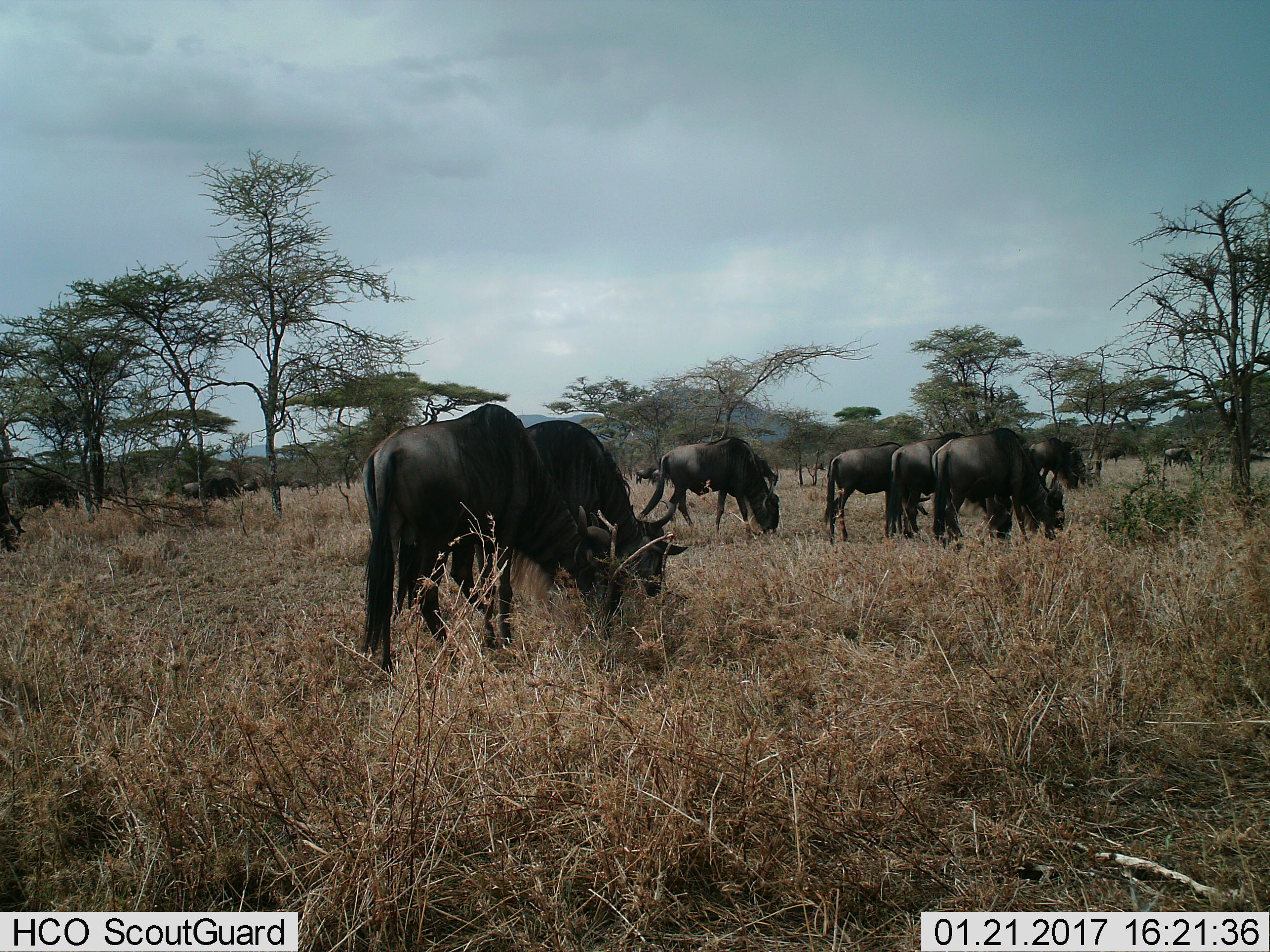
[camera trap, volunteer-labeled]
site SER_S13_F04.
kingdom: Animalia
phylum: Chordata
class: Mammalia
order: Artiodactyla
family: Bovidae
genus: Connochaetes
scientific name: Connochaetes taurinus taurinus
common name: blue wildebeest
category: wildebeestblue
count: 11-50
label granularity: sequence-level